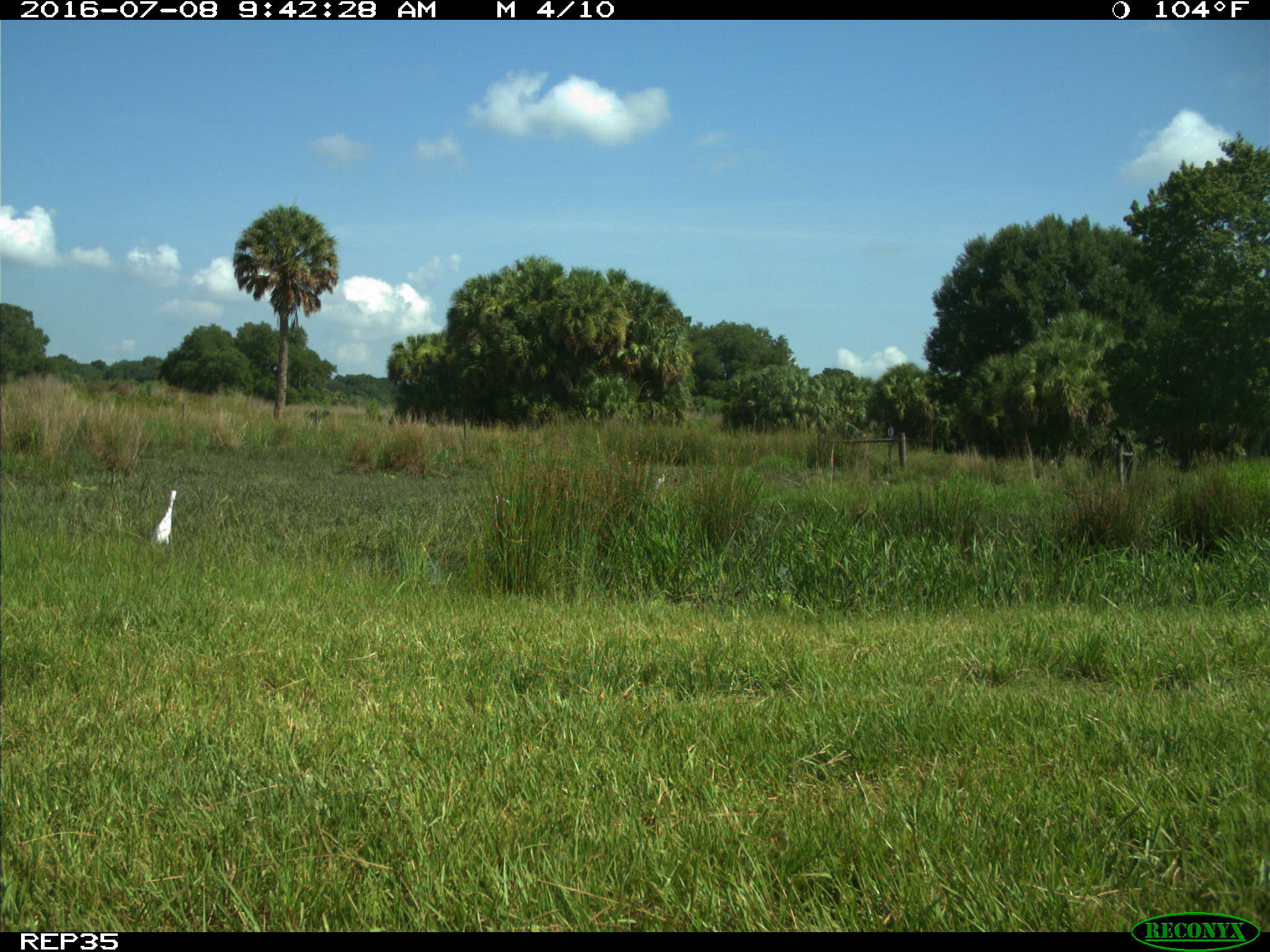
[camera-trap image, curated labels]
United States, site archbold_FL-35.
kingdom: Animalia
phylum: Chordata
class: Mammalia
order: Artiodactyla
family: Bovidae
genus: Bos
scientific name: Bos taurus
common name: domestic cow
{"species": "Bos taurus (domestic cow)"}